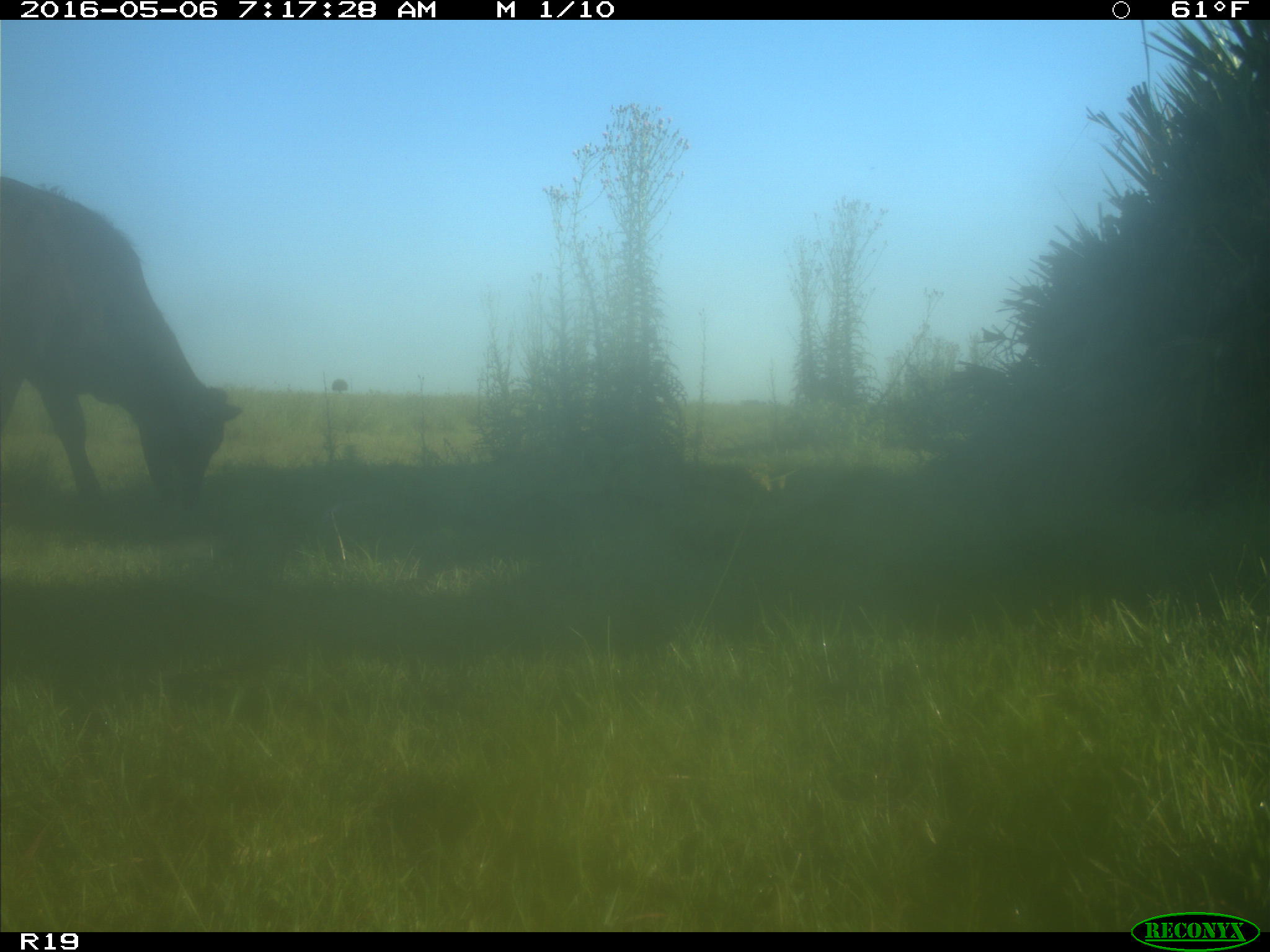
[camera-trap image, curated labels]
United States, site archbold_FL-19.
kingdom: Animalia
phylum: Chordata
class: Mammalia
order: Artiodactyla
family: Bovidae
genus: Bos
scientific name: Bos taurus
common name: domestic cow